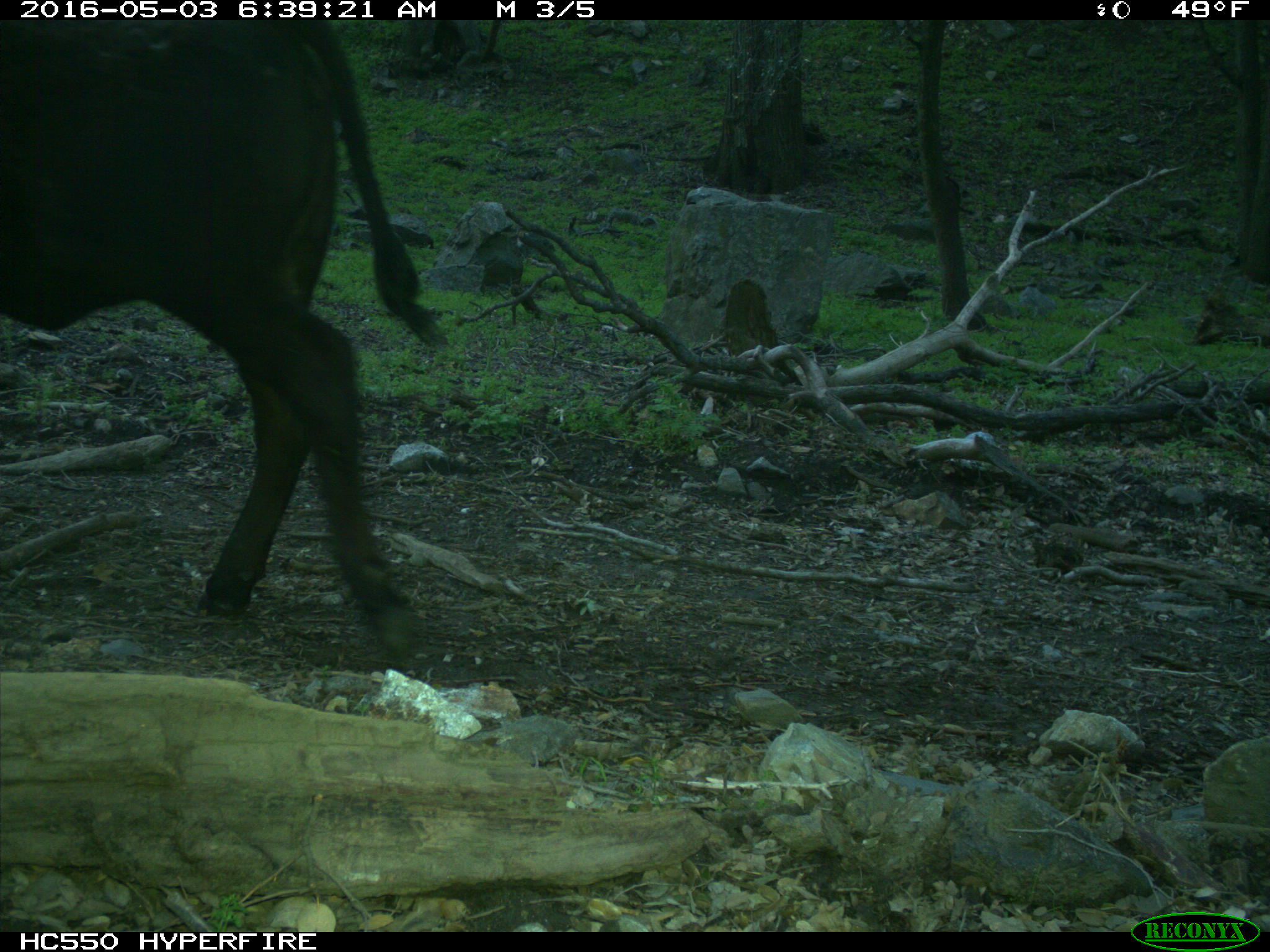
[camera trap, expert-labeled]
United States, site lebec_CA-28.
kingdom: Animalia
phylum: Chordata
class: Mammalia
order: Artiodactyla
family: Bovidae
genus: Bos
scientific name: Bos taurus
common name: domestic cow